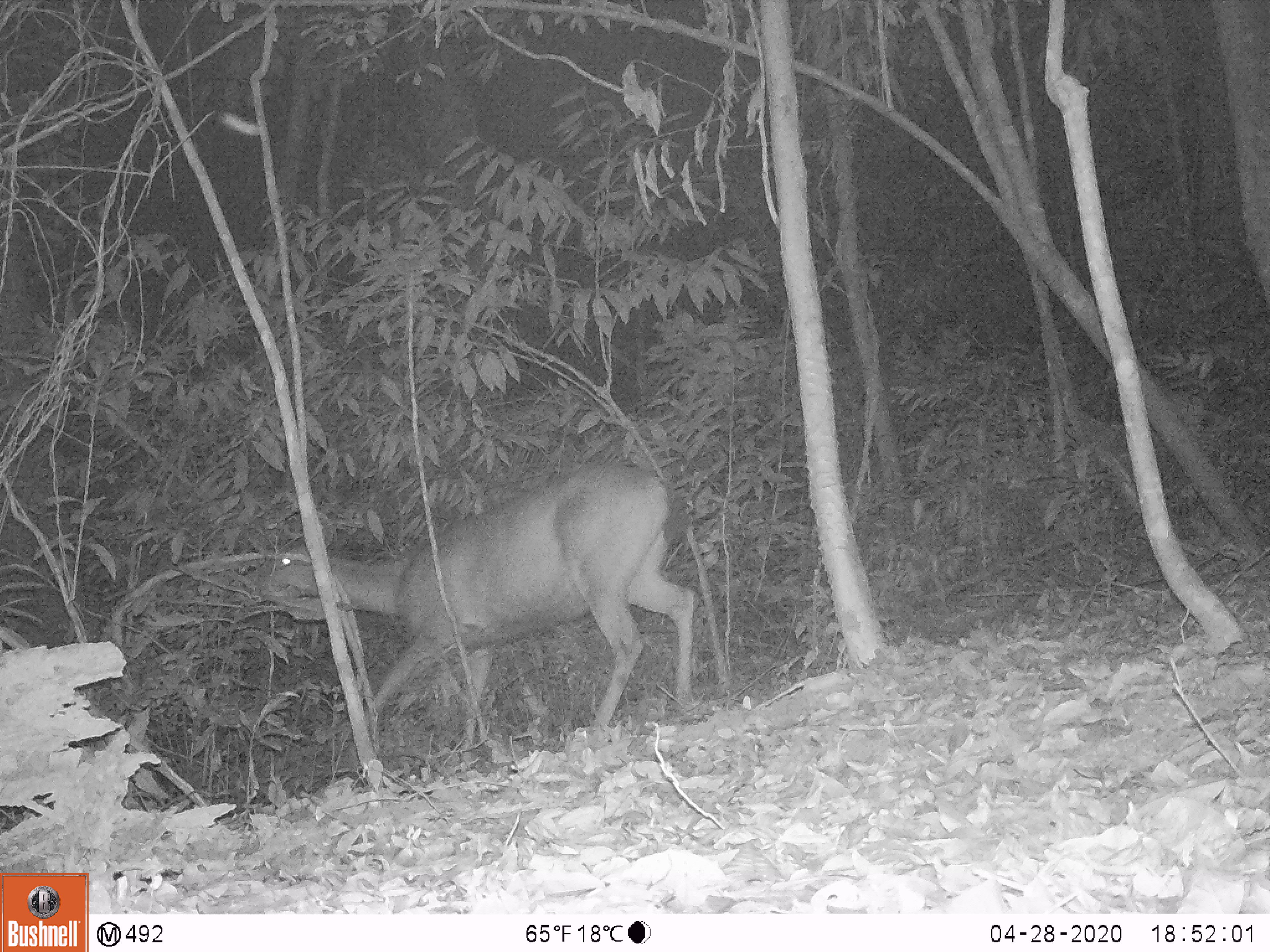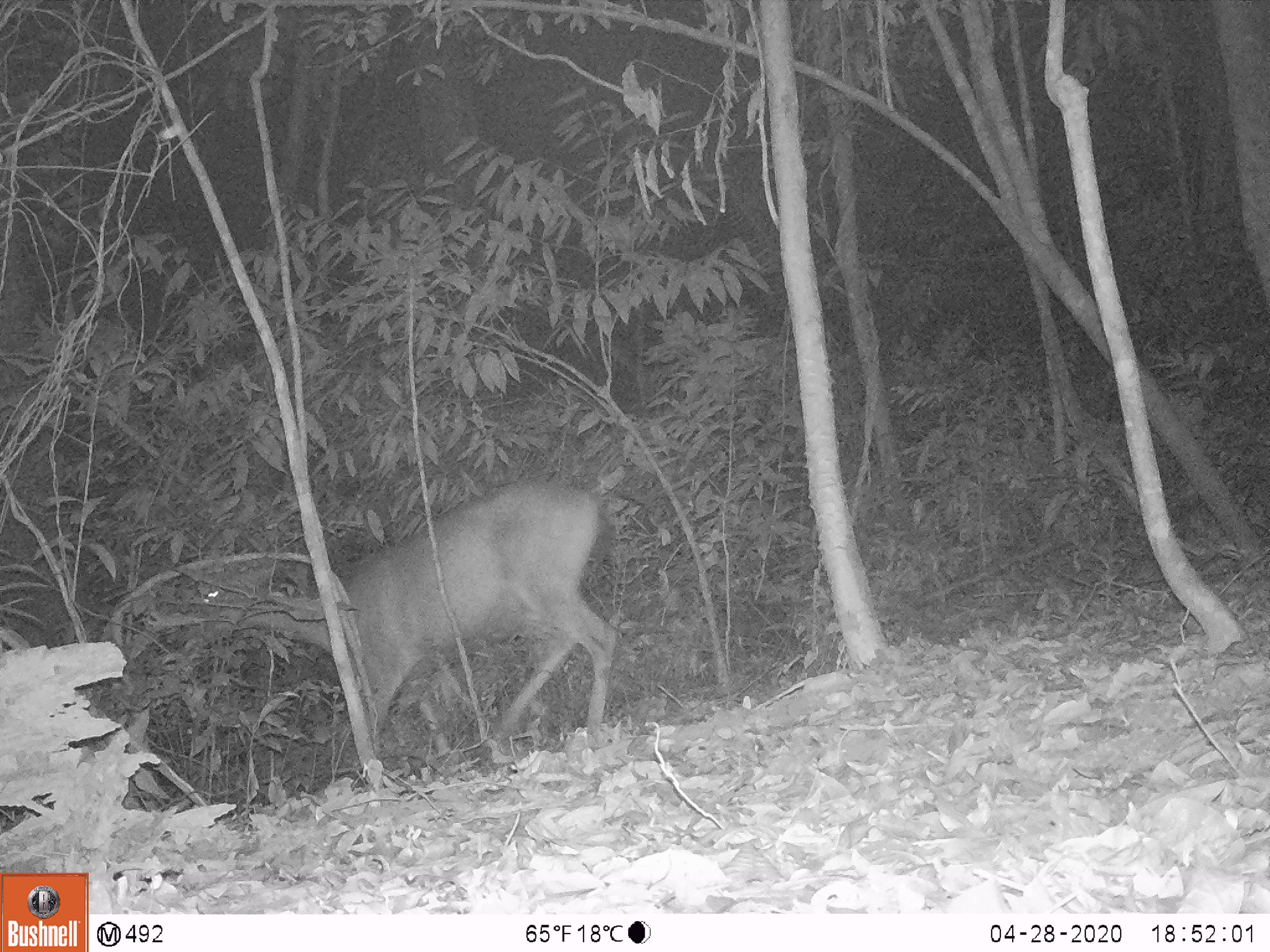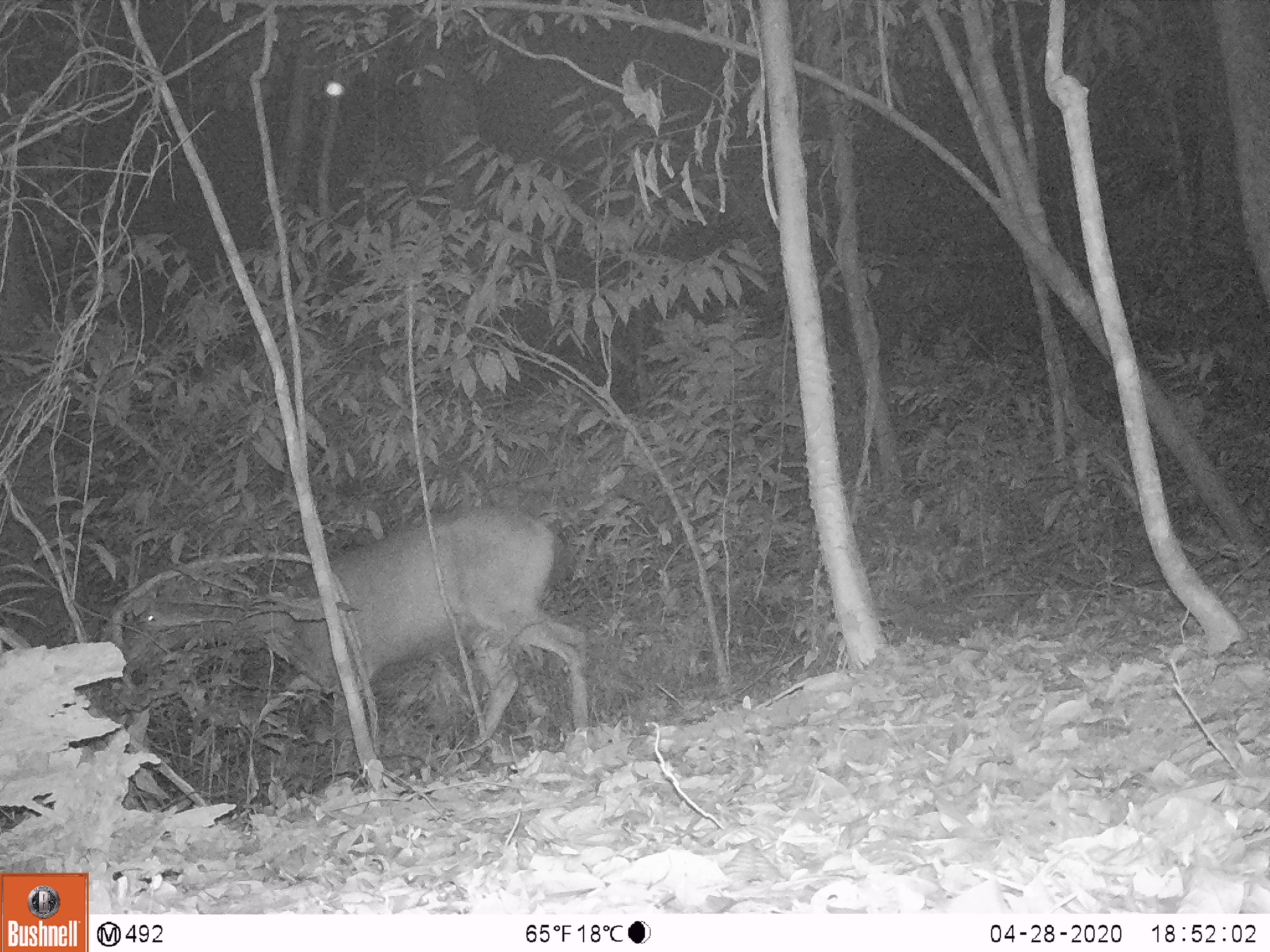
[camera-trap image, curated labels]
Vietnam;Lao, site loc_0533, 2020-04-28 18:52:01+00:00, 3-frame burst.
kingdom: Animalia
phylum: Chordata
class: Mammalia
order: Artiodactyla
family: Cervidae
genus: Rusa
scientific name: Rusa unicolor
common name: sambar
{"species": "sambar (Rusa unicolor)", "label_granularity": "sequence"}